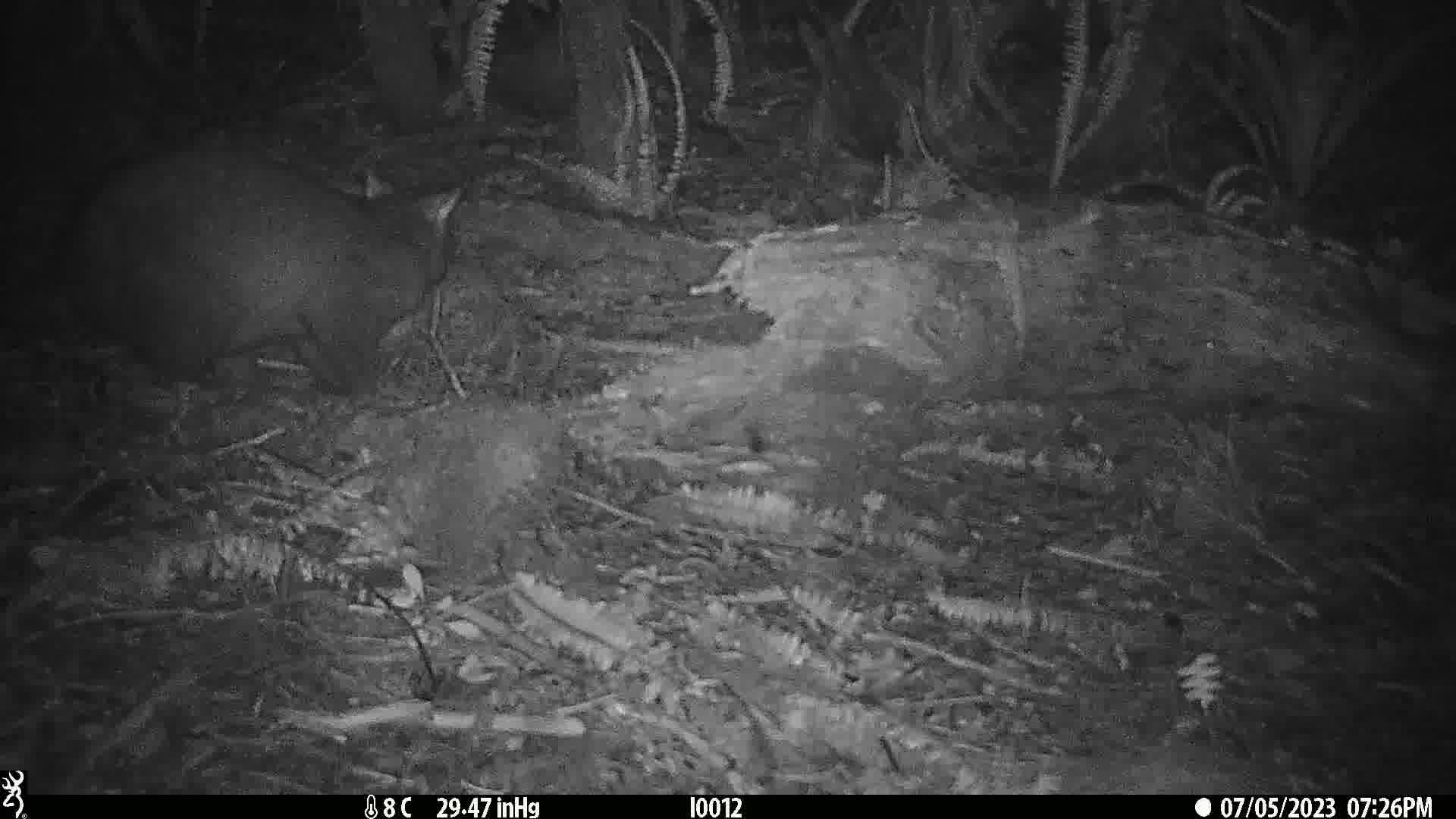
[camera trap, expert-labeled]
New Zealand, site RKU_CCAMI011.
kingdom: Animalia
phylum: Chordata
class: Mammalia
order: Diprotodontia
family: Phalangeridae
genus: Trichosurus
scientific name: Trichosurus vulpecula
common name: common brushtail possum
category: possum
Possum (common brushtail possum) (Trichosurus vulpecula).